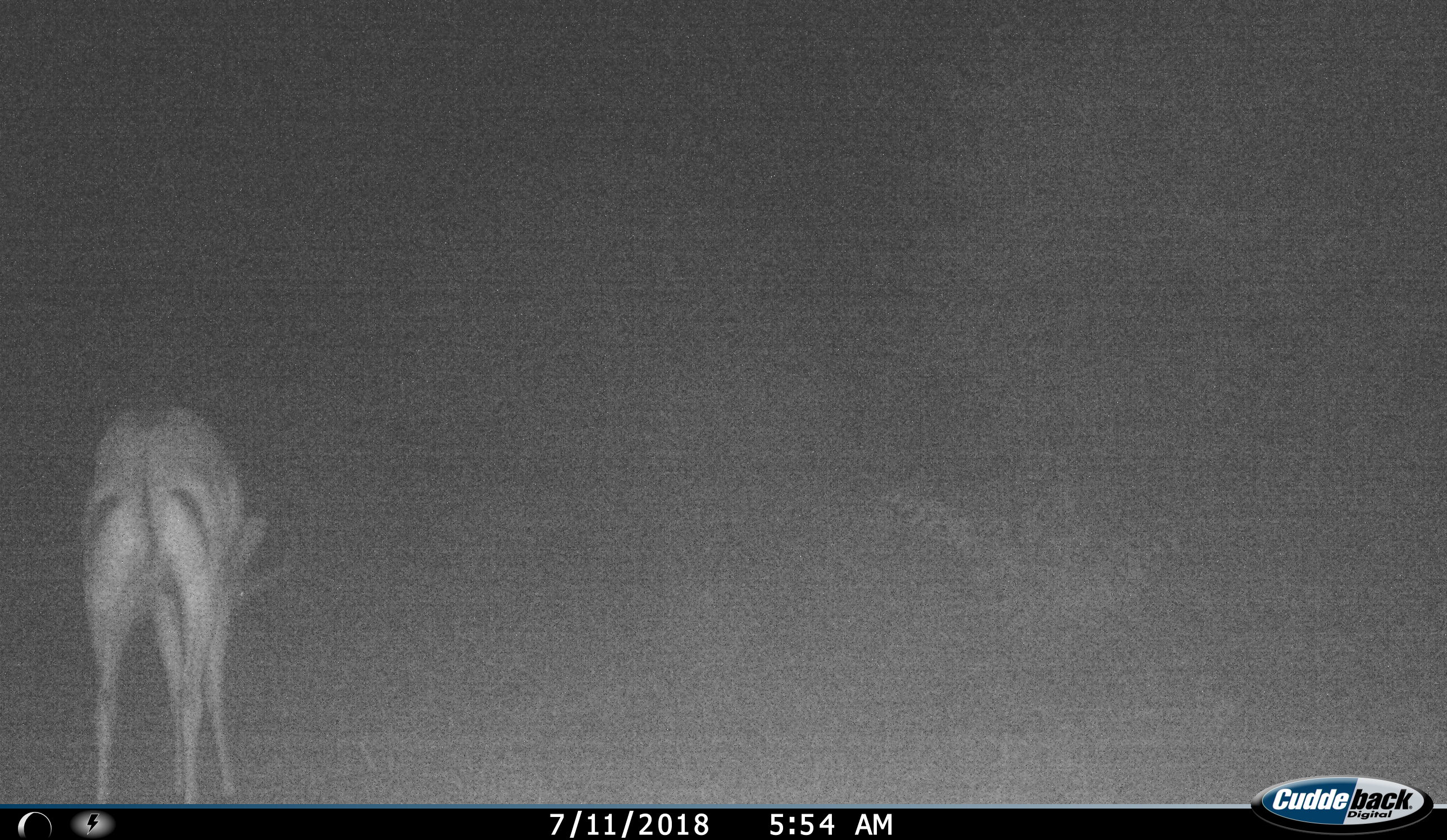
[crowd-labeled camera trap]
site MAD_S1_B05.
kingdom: Animalia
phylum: Chordata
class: Mammalia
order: Artiodactyla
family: Bovidae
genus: Aepyceros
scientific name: Aepyceros melampus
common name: impala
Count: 1.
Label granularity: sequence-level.